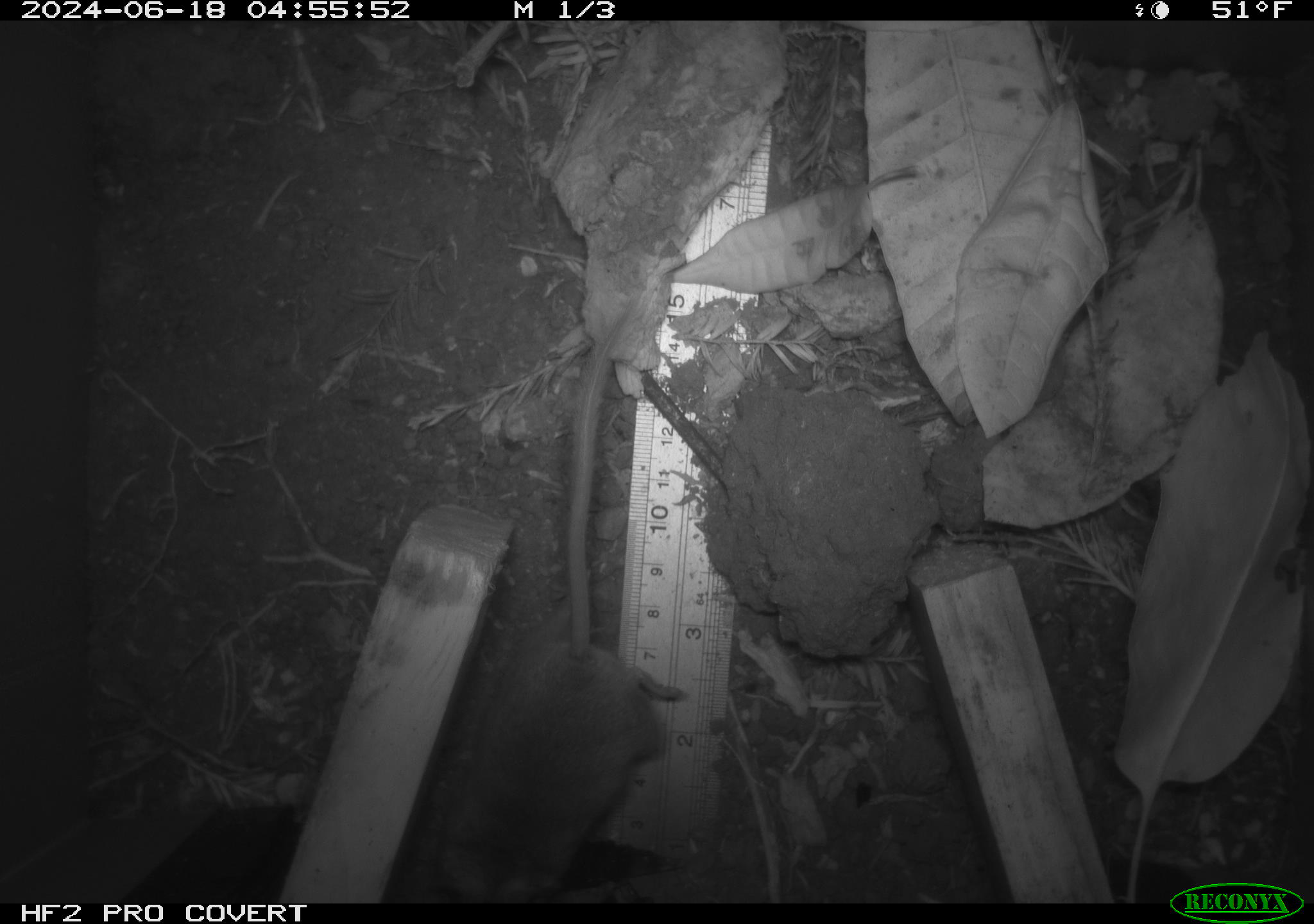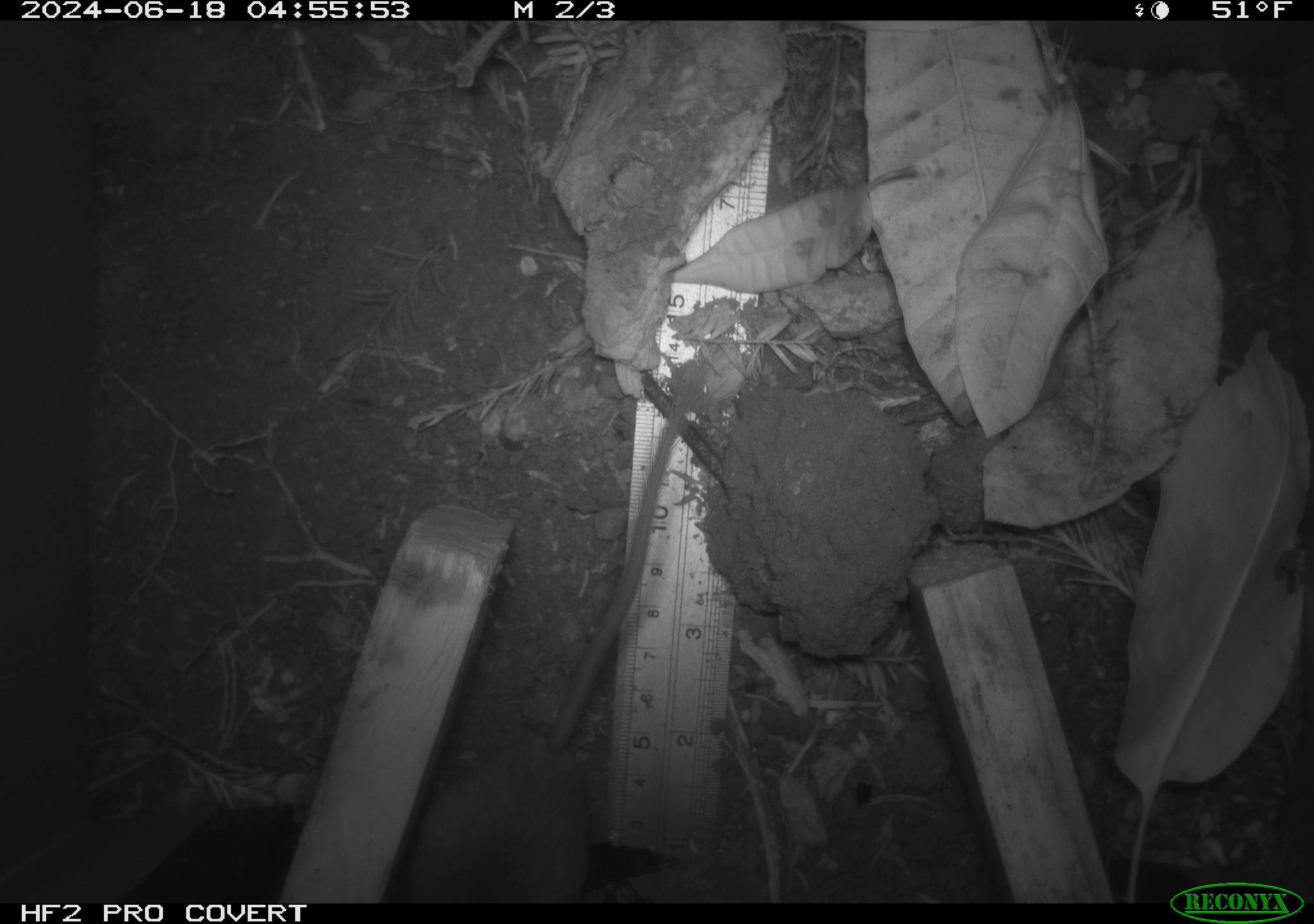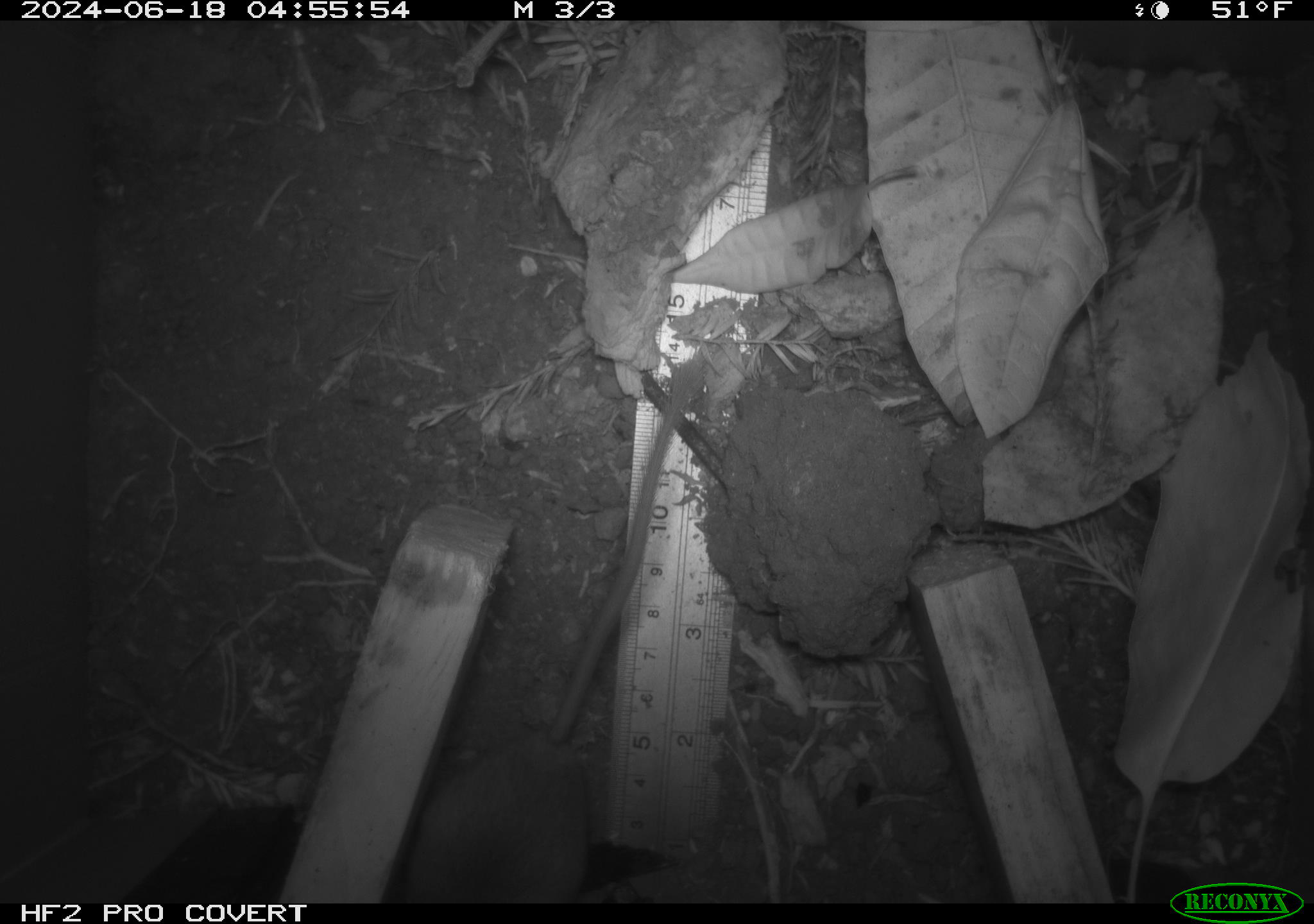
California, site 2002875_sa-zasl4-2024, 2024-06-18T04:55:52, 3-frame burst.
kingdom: Animalia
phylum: Chordata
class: Mammalia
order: Rodentia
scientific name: Rodentia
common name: rodent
Rodent (Rodentia).